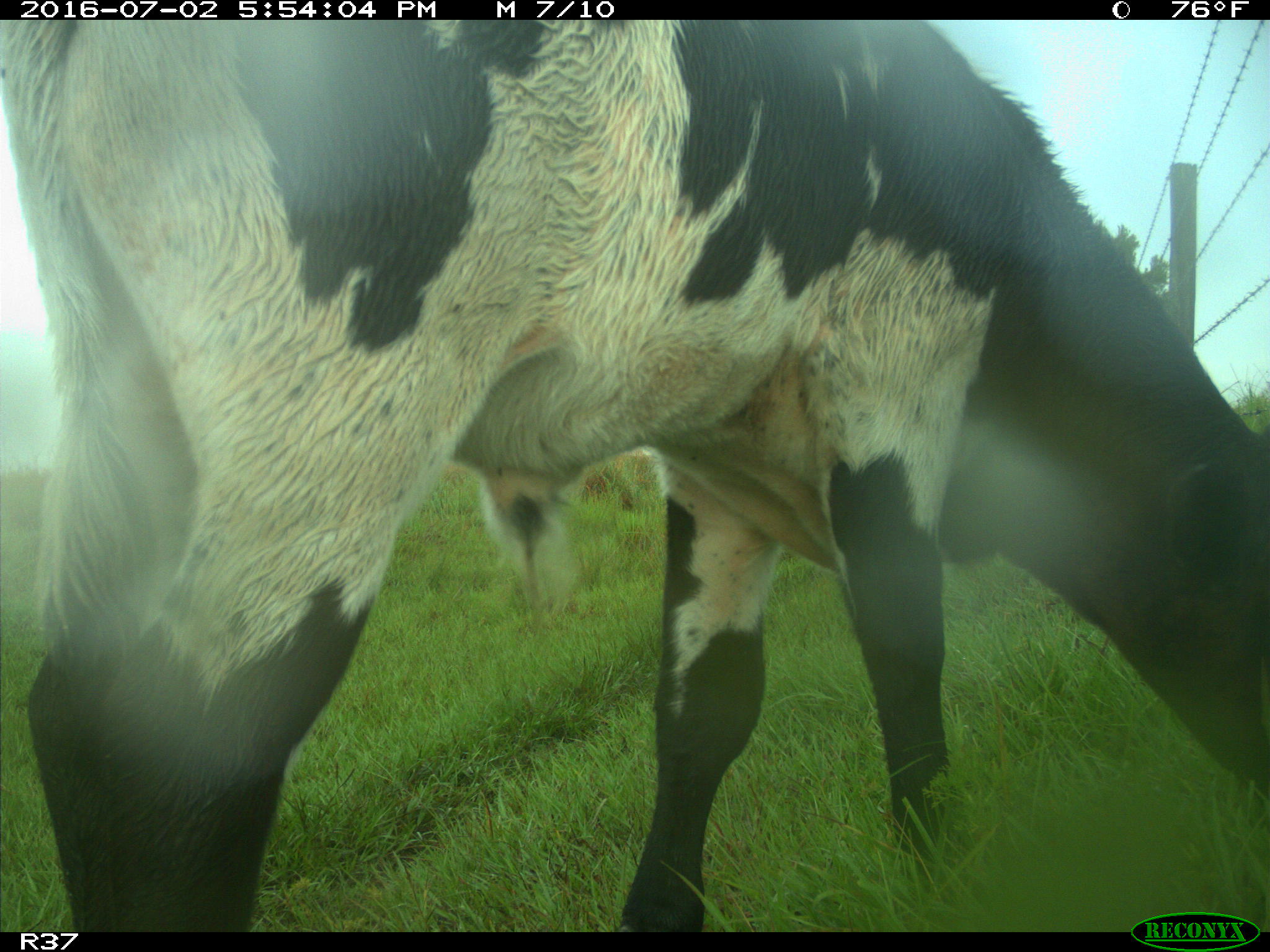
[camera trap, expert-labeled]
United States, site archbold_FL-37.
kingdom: Animalia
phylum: Chordata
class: Mammalia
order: Artiodactyla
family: Bovidae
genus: Bos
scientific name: Bos taurus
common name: domestic cow